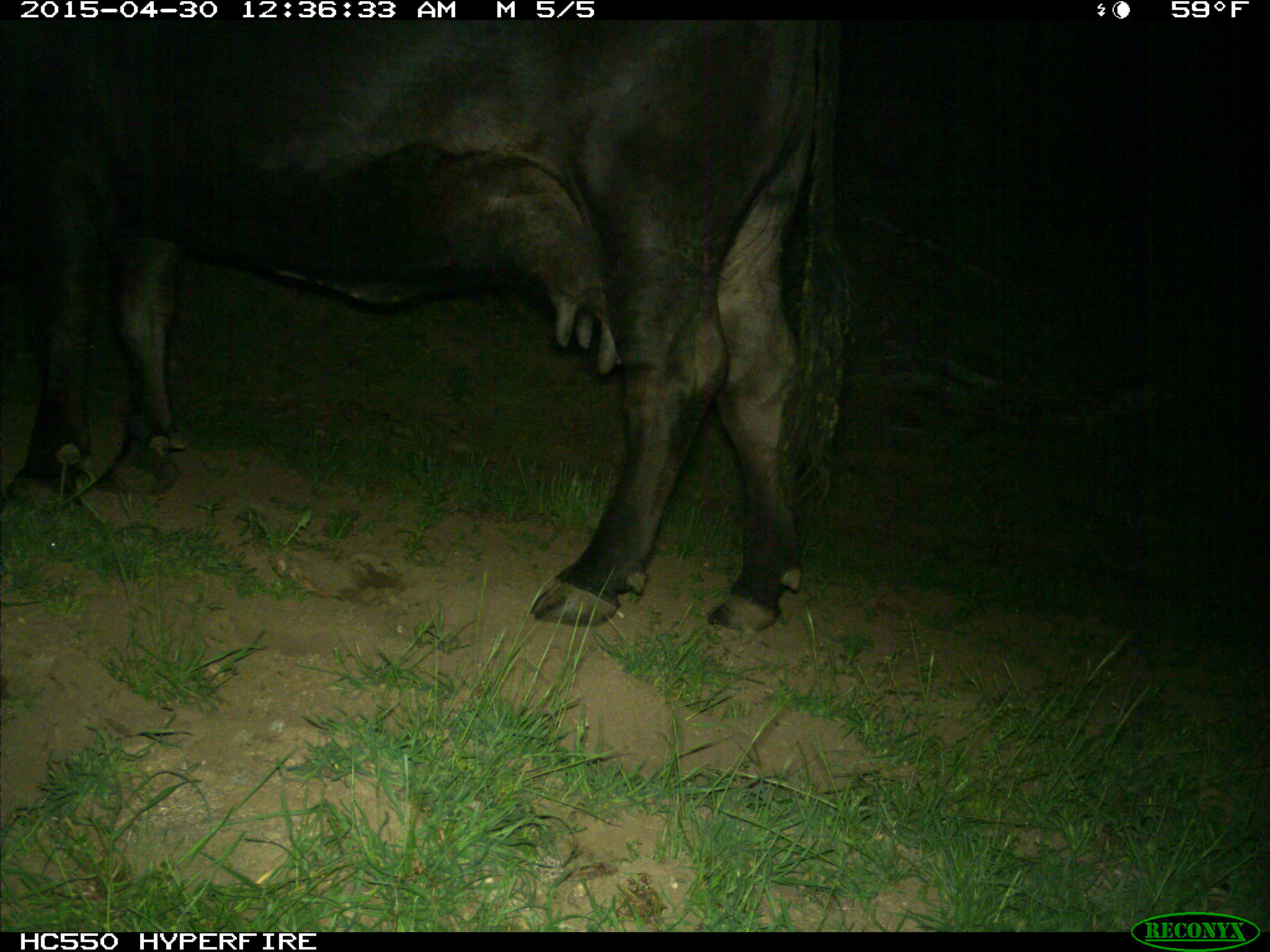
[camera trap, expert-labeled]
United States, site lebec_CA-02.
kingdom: Animalia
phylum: Chordata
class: Mammalia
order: Artiodactyla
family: Bovidae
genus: Bos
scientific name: Bos taurus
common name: domestic cow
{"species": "Bos taurus (domestic cow)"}